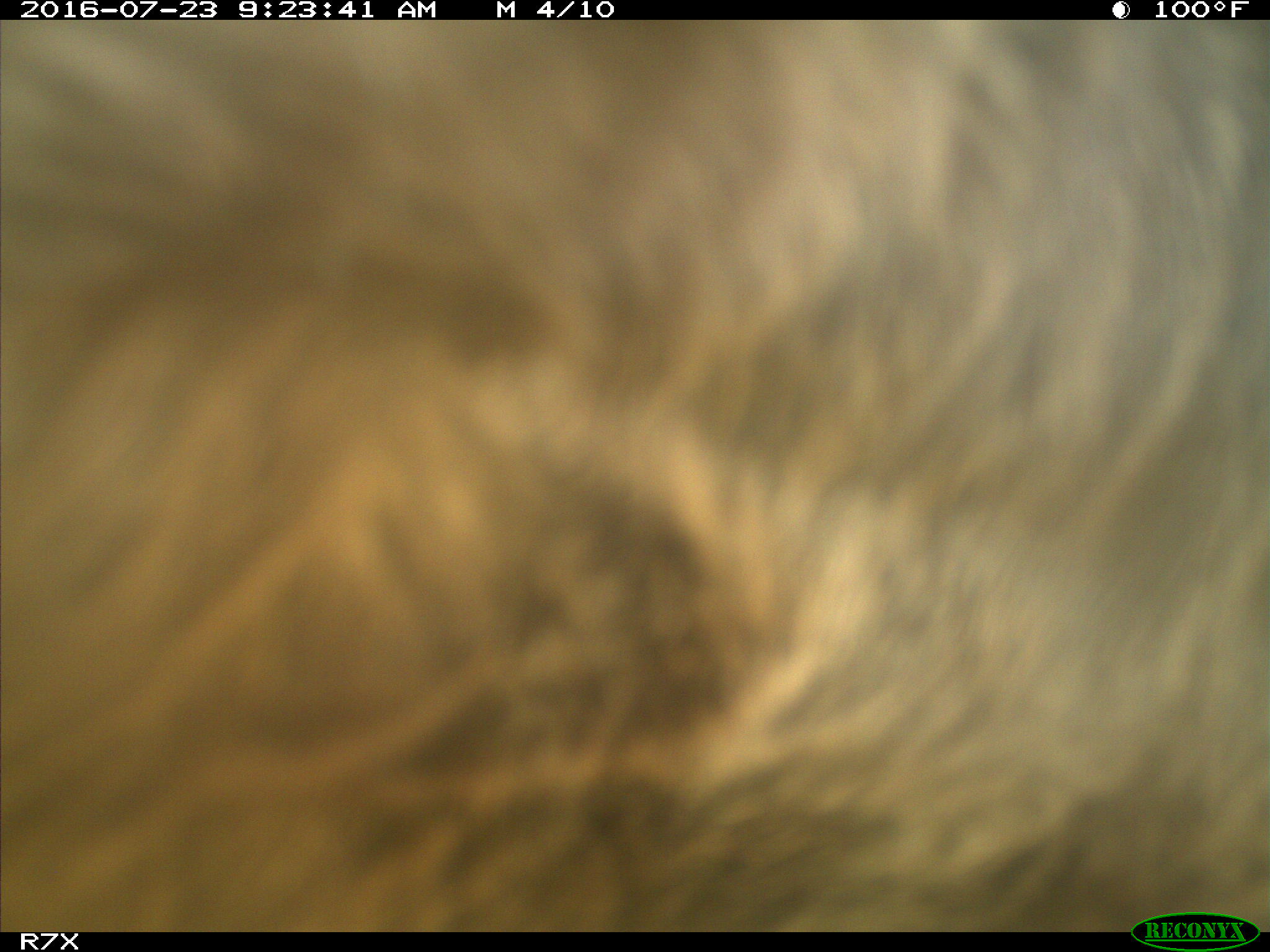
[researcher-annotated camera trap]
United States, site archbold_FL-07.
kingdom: Animalia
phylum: Chordata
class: Mammalia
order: Artiodactyla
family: Bovidae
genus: Bos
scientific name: Bos taurus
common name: domestic cow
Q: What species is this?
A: Bos taurus (domestic cow).